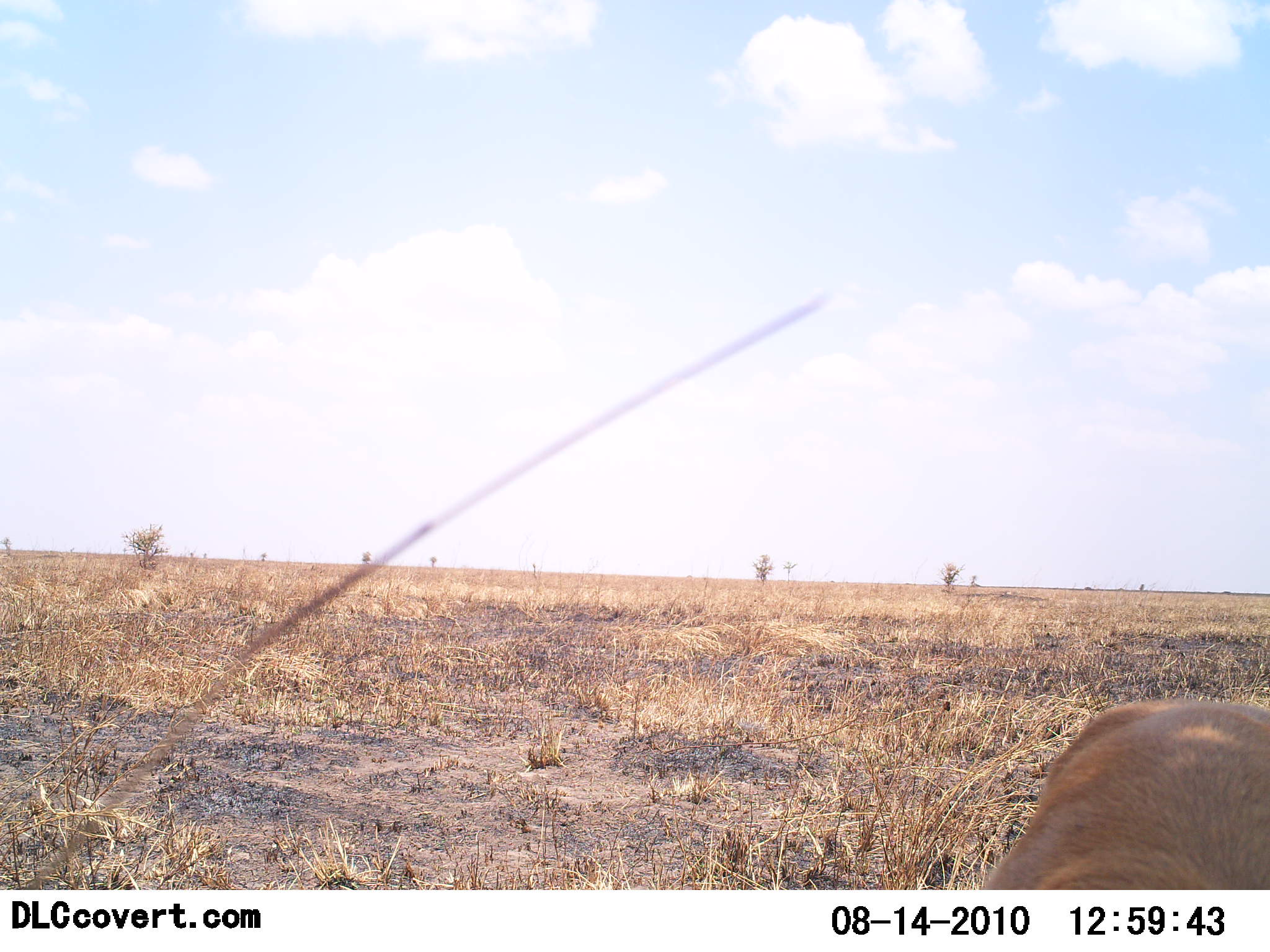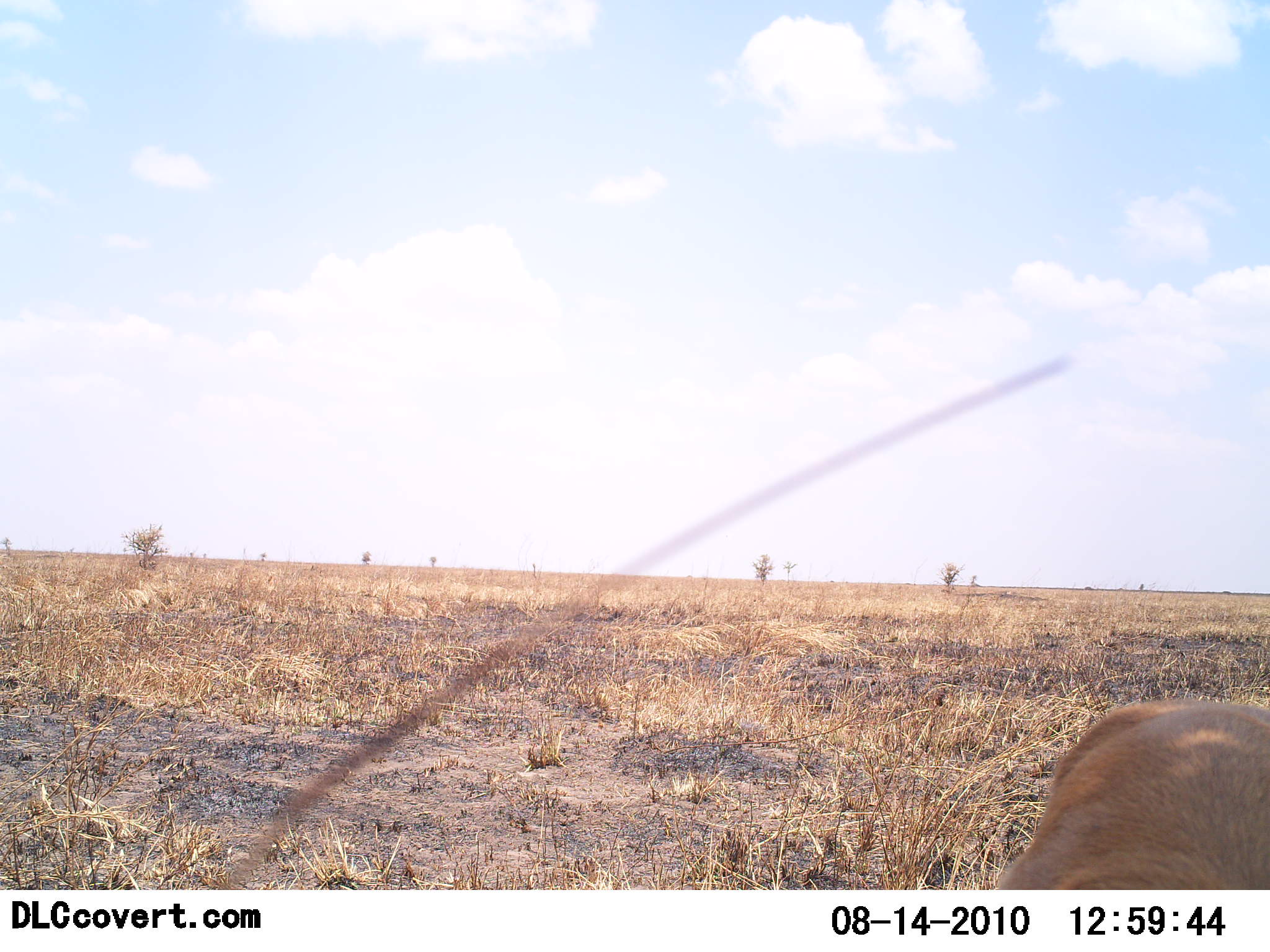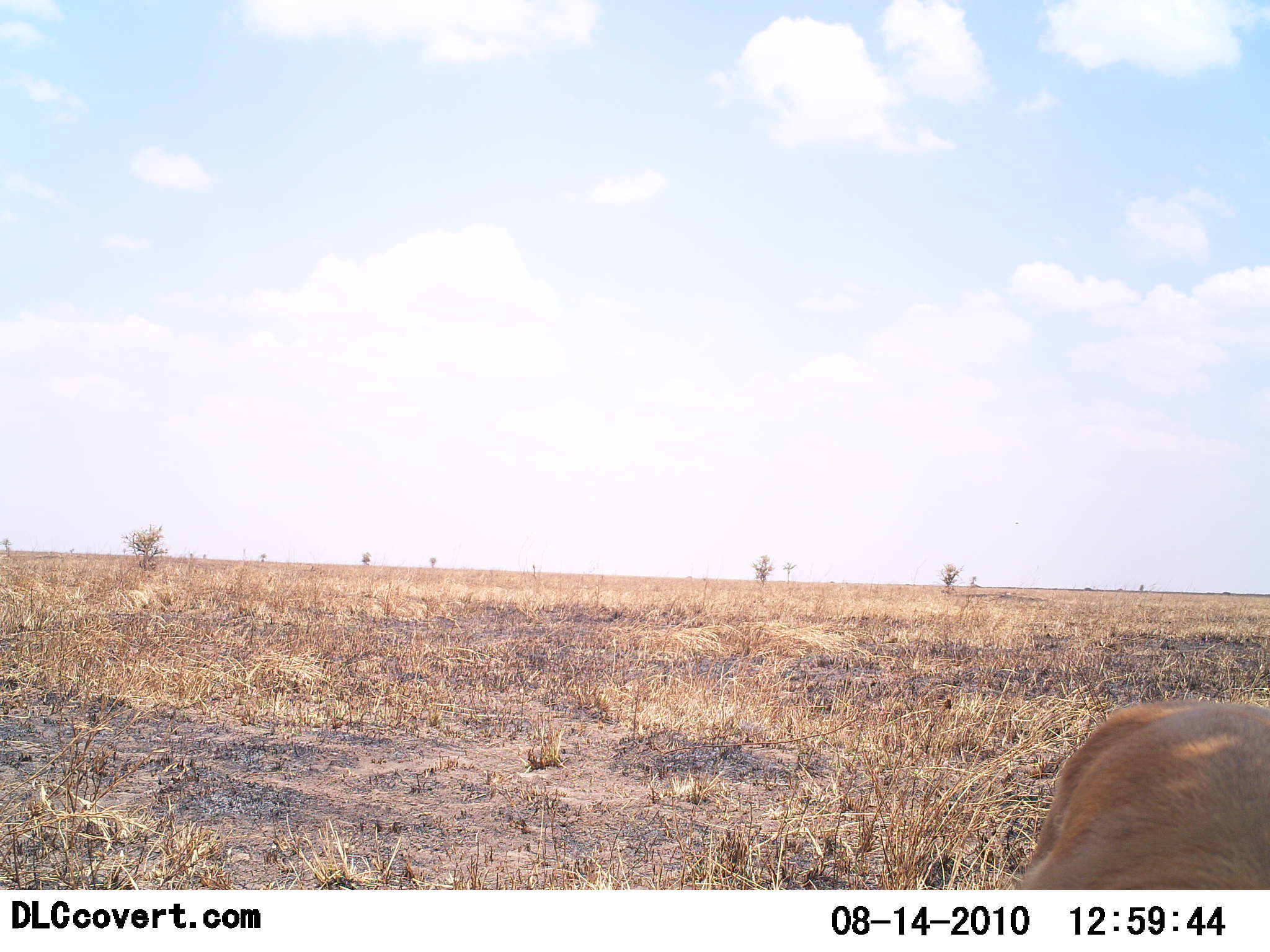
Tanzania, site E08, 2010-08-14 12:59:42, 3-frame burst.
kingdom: Animalia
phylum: Chordata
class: Mammalia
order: Artiodactyla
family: Bovidae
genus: Eudorcas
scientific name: Eudorcas thomsonii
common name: thomson's gazelle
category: gazellethomsons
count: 1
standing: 57%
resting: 0%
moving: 0%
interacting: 0%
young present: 0%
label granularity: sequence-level